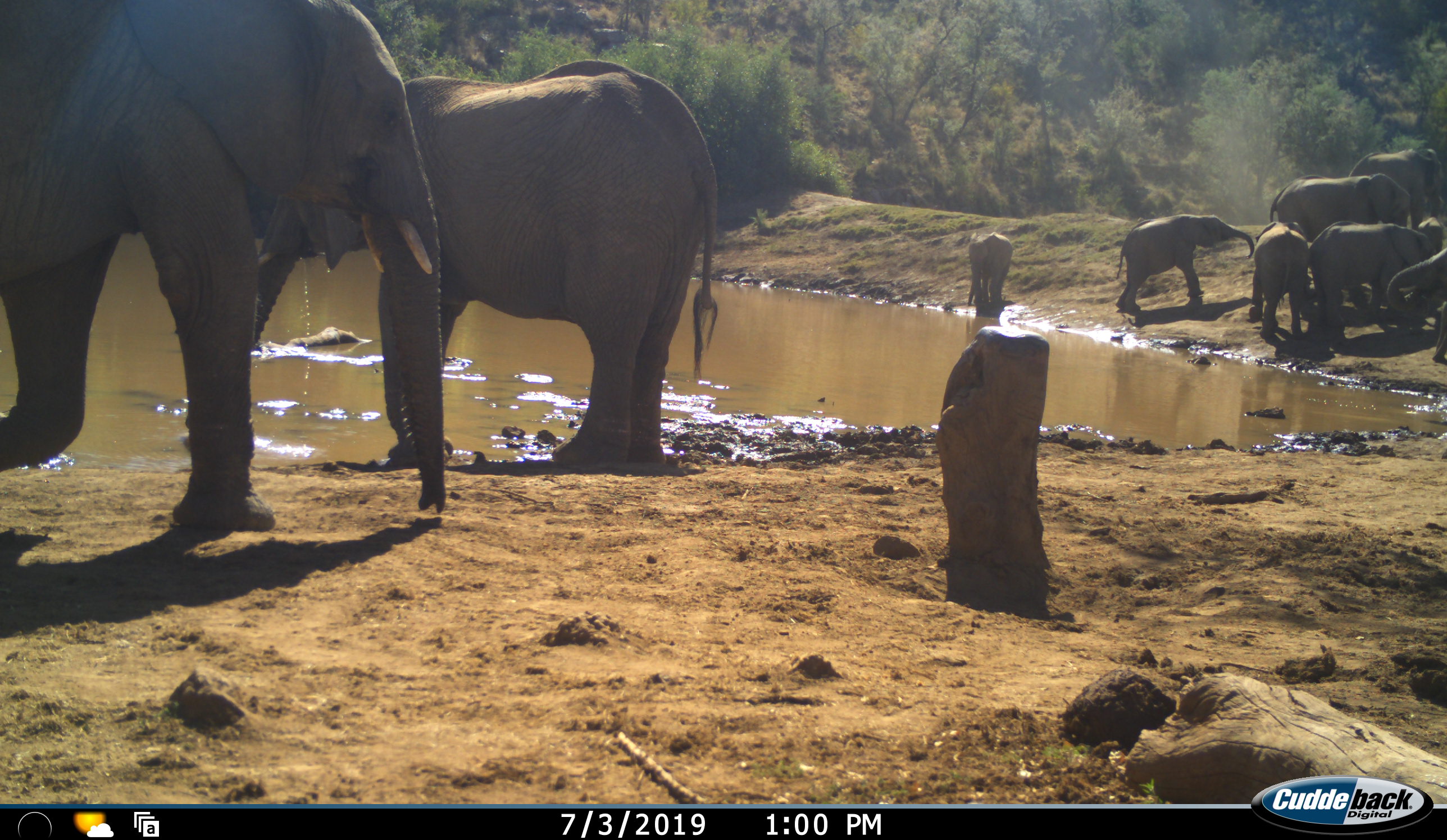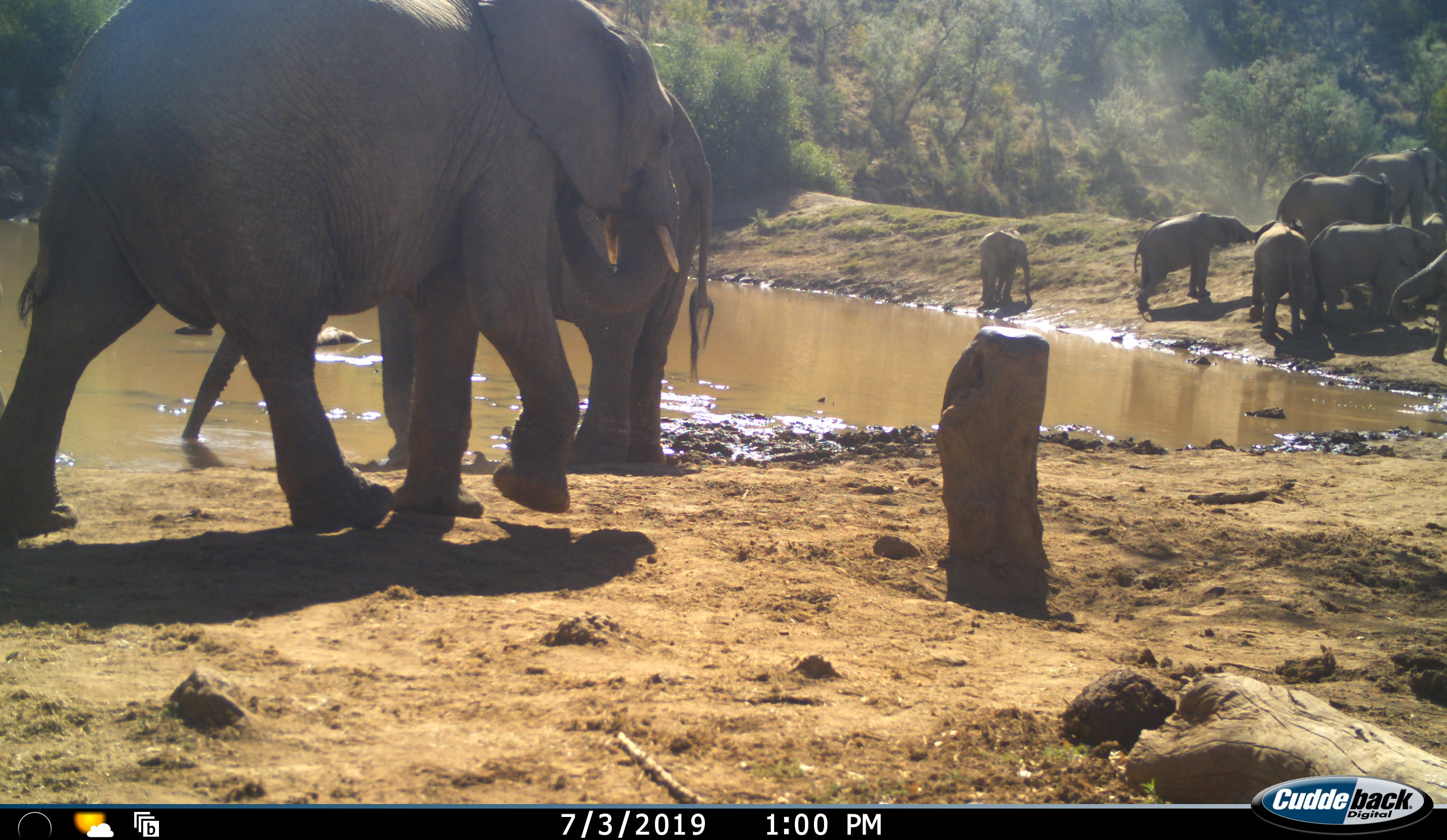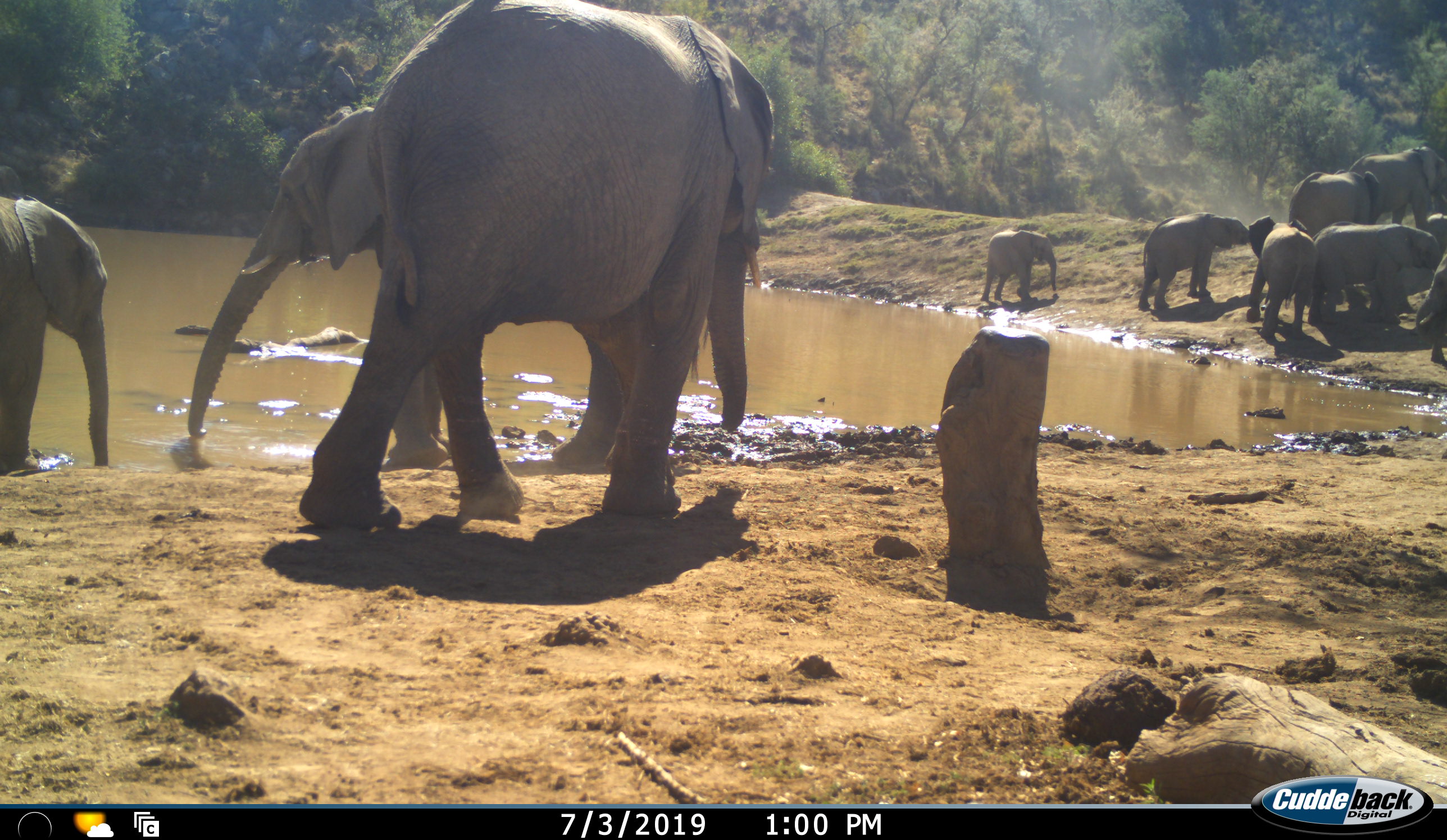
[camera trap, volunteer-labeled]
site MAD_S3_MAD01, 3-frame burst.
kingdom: Animalia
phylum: Chordata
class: Mammalia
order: Proboscidea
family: Elephantidae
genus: Loxodonta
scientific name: Loxodonta africana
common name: african bush elephant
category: elephant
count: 11-50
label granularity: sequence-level